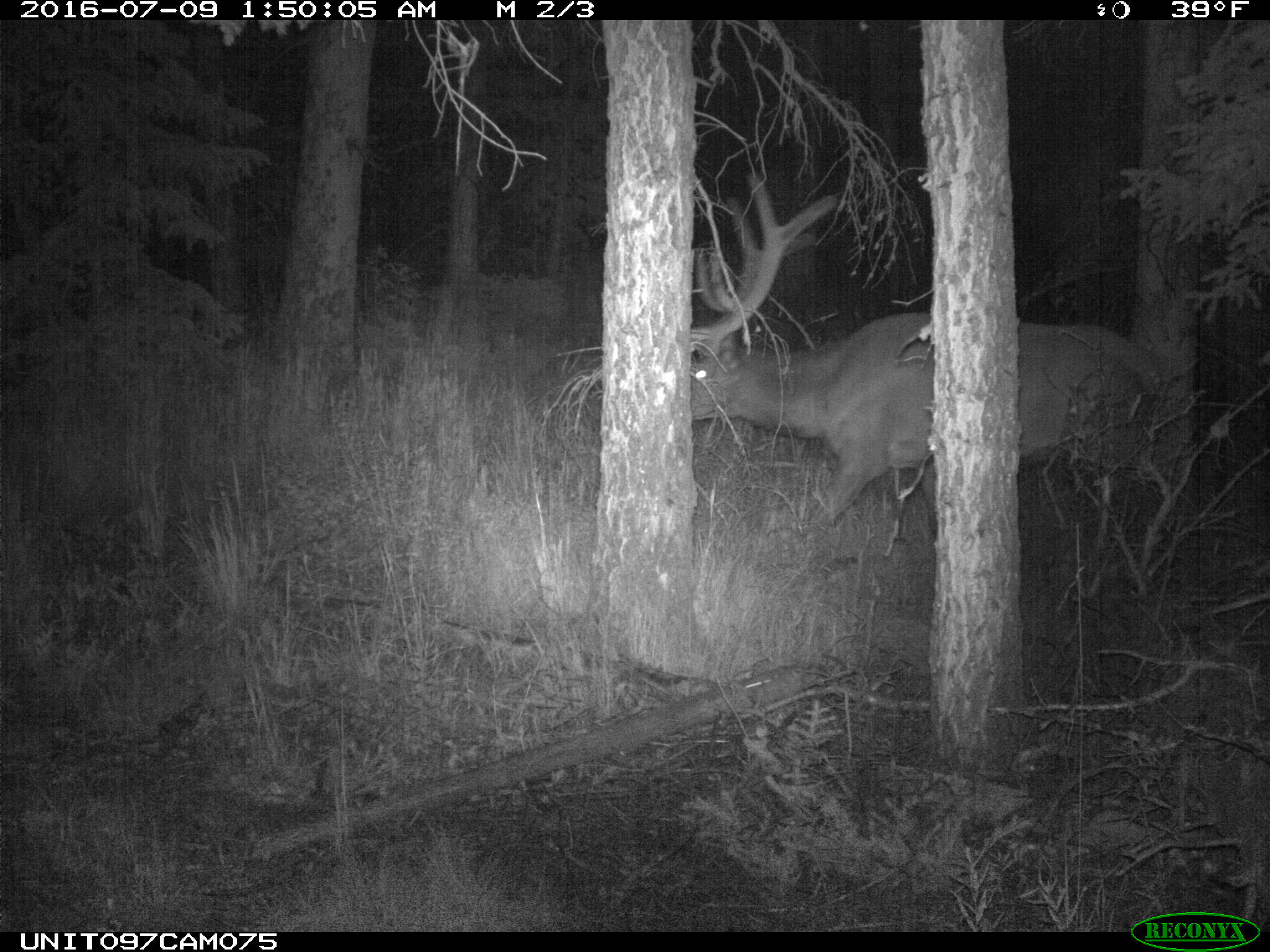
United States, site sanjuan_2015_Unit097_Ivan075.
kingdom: Animalia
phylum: Chordata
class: Mammalia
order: Artiodactyla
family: Cervidae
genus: Cervus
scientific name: Cervus elaphus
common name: red deer